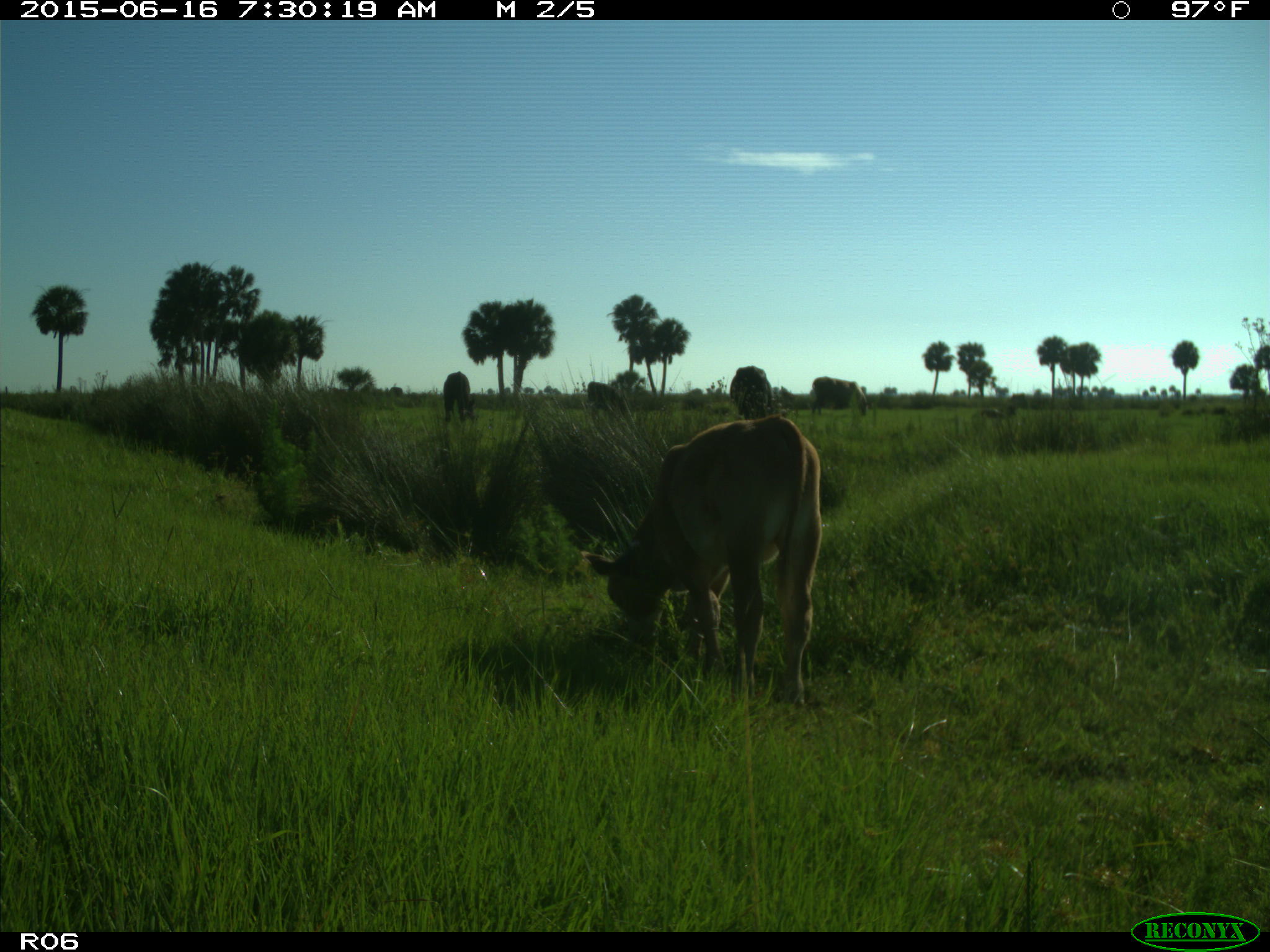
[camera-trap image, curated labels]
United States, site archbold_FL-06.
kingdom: Animalia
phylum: Chordata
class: Mammalia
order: Artiodactyla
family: Bovidae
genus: Bos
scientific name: Bos taurus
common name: domestic cow